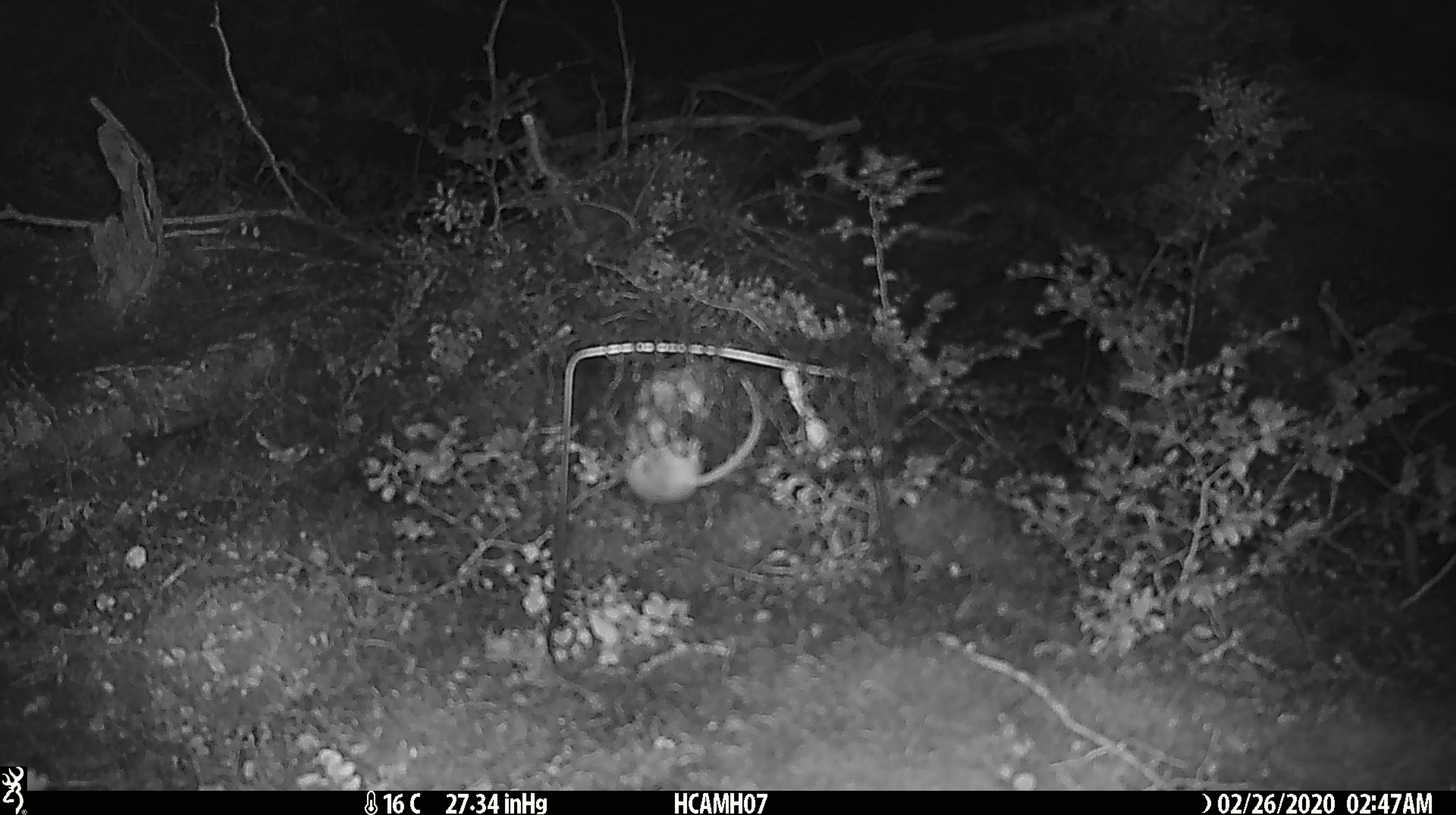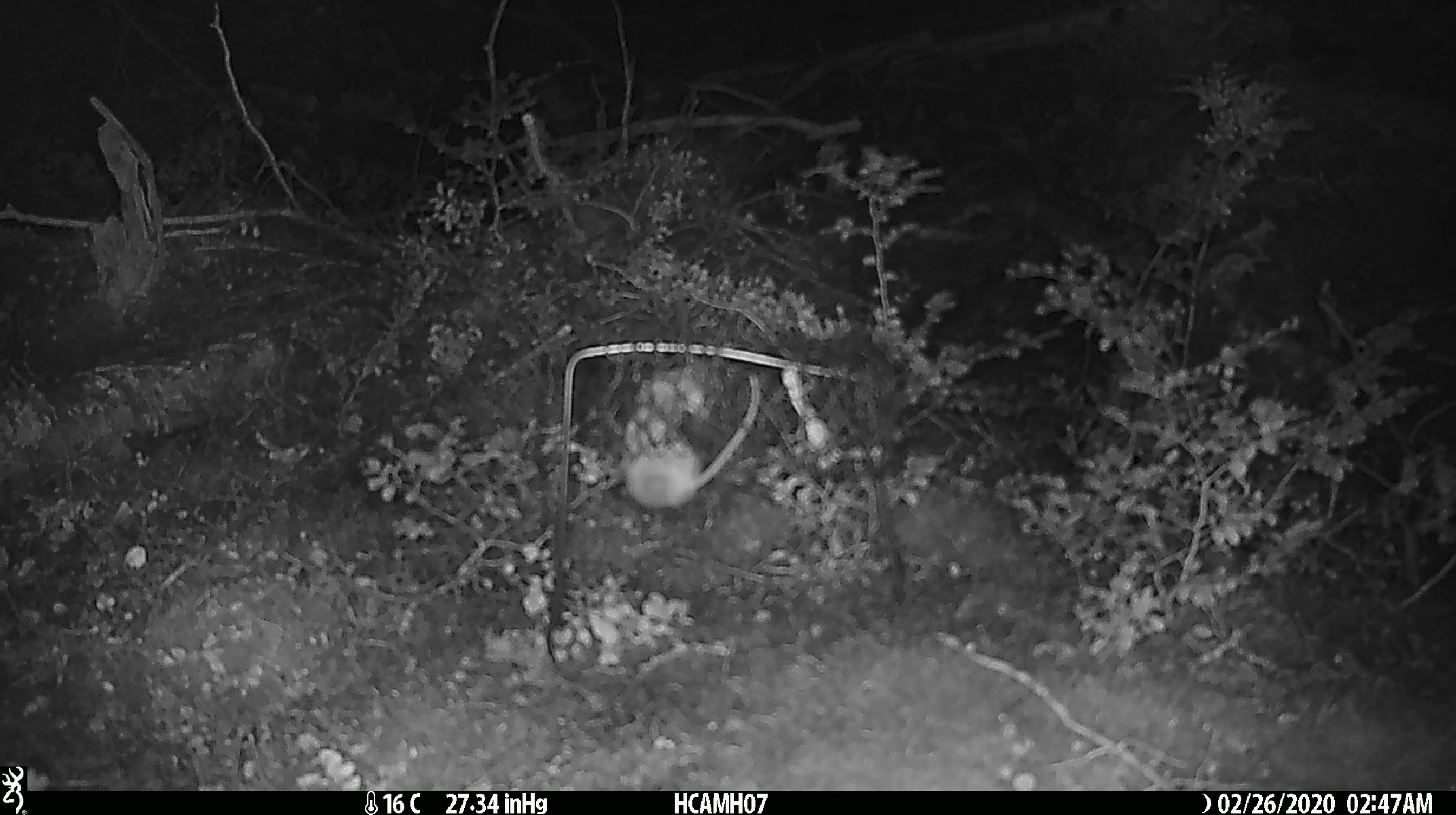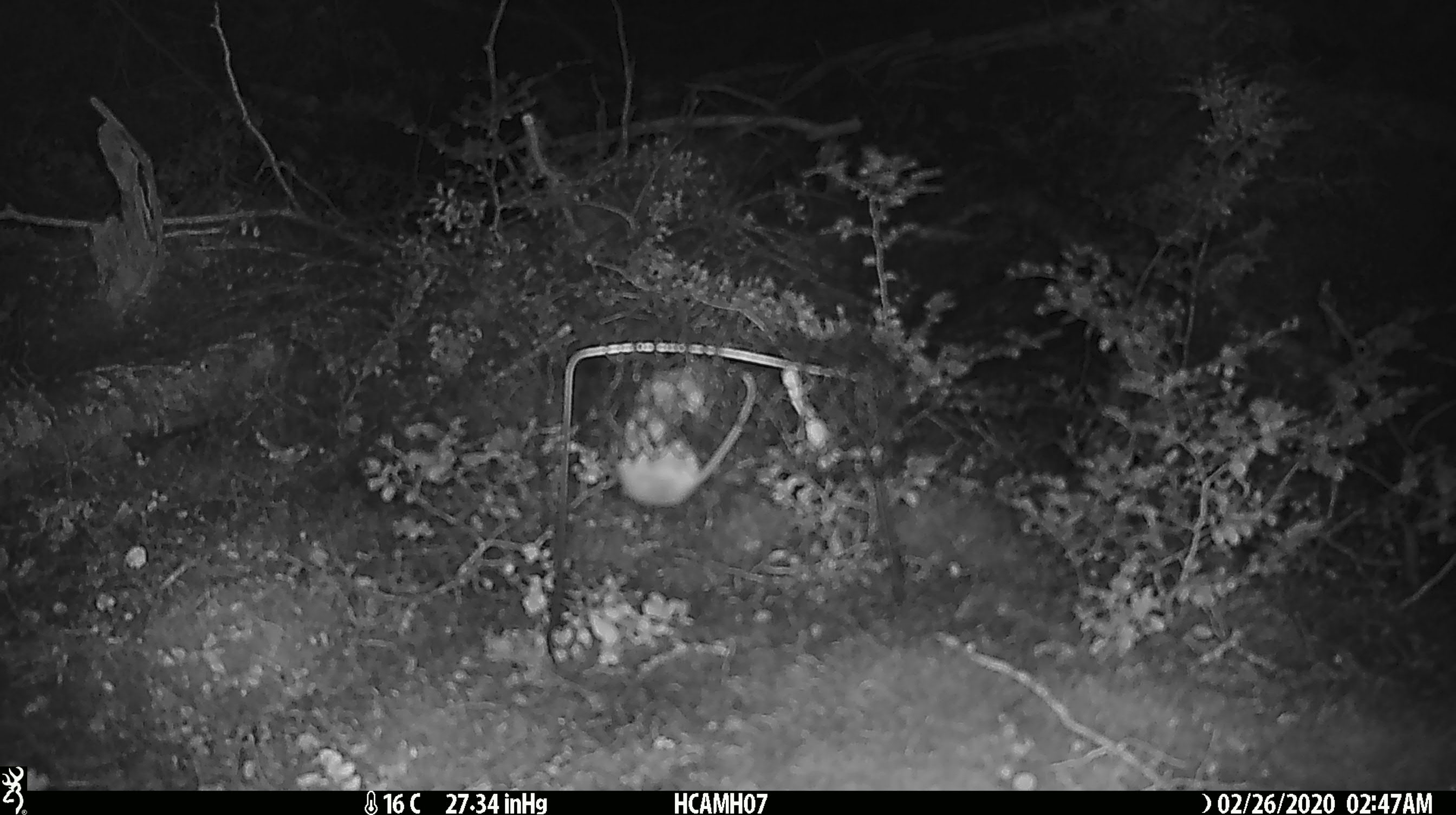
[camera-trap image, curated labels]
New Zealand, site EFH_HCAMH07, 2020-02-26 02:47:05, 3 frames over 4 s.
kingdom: Animalia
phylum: Chordata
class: Mammalia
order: Rodentia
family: Muridae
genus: Mus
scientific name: Mus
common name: mouse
Mouse (Mus).